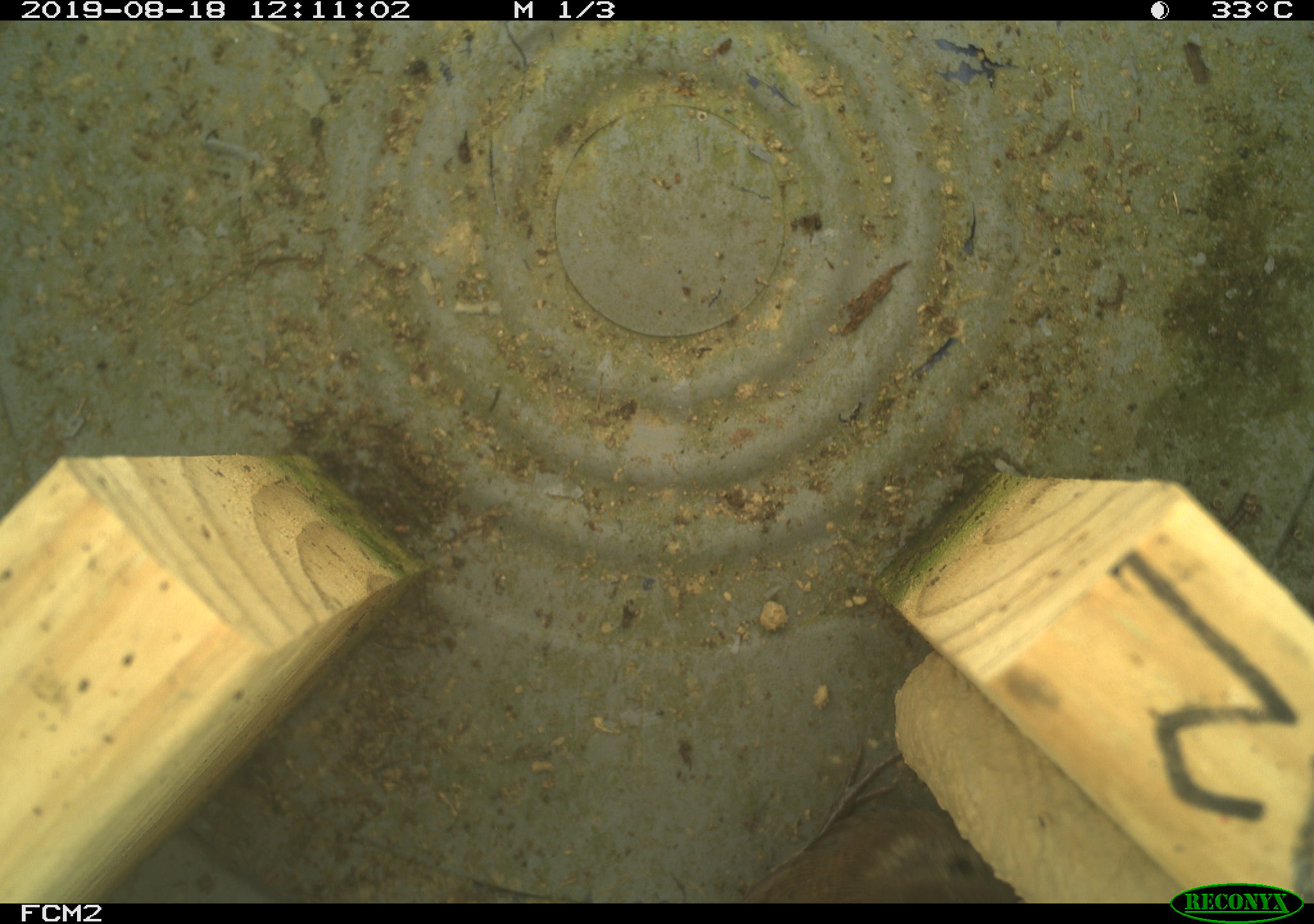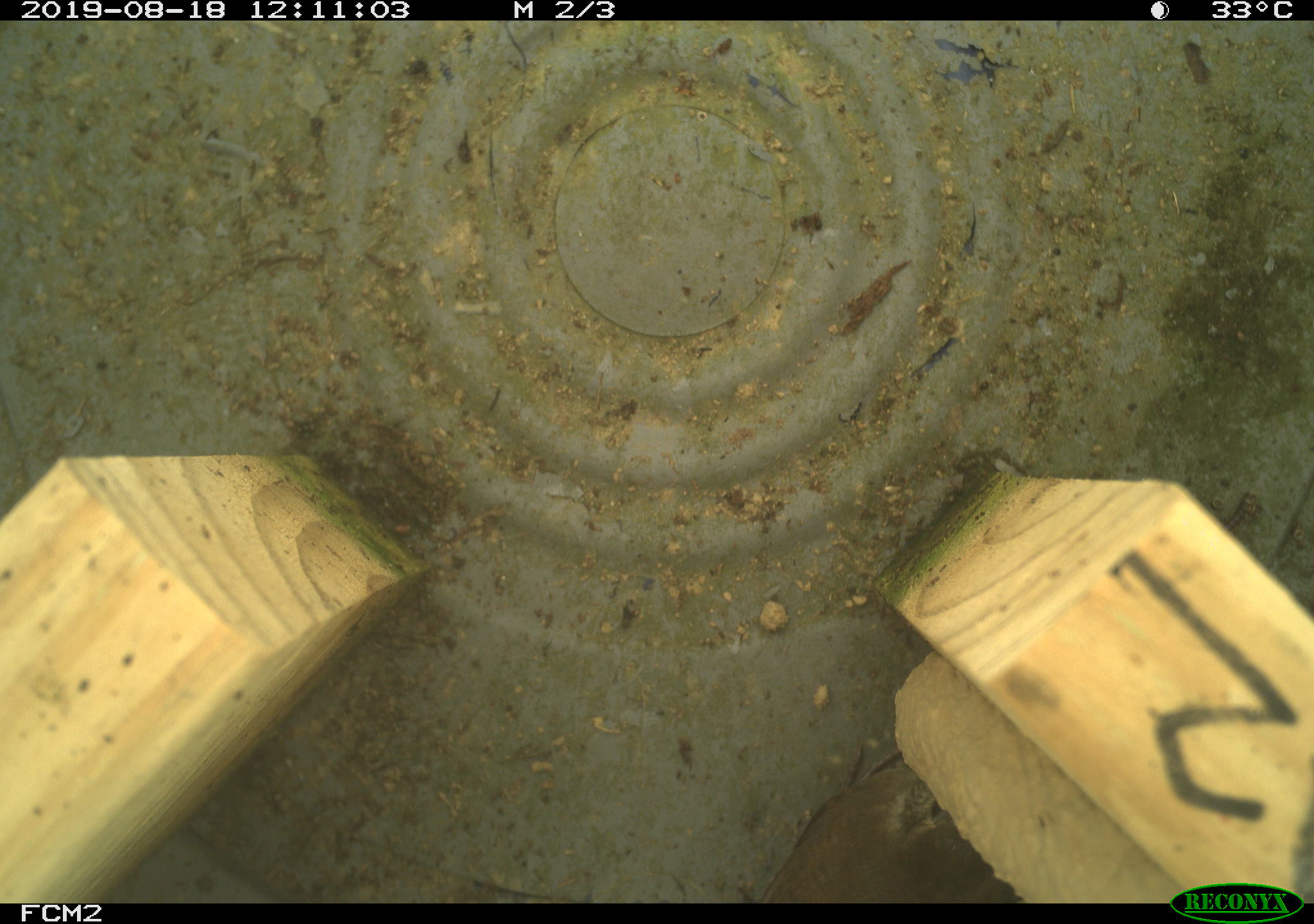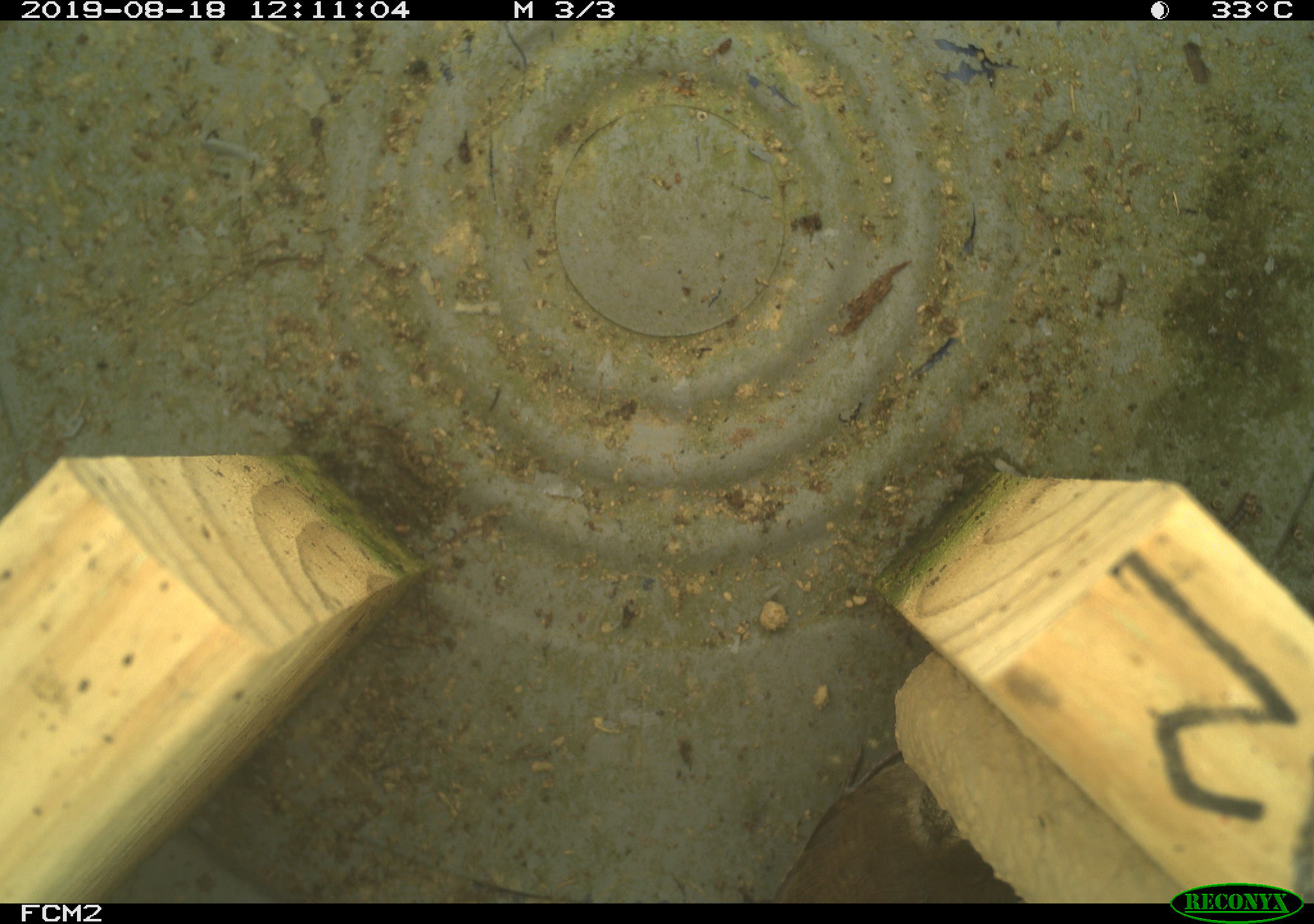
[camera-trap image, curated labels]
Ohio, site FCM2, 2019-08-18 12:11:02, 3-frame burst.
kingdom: Animalia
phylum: Chordata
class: Aves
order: Passeriformes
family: Troglodytidae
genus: Troglodytes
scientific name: Troglodytes aedon aedon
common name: northern house wren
Northern house wren (Troglodytes aedon aedon).